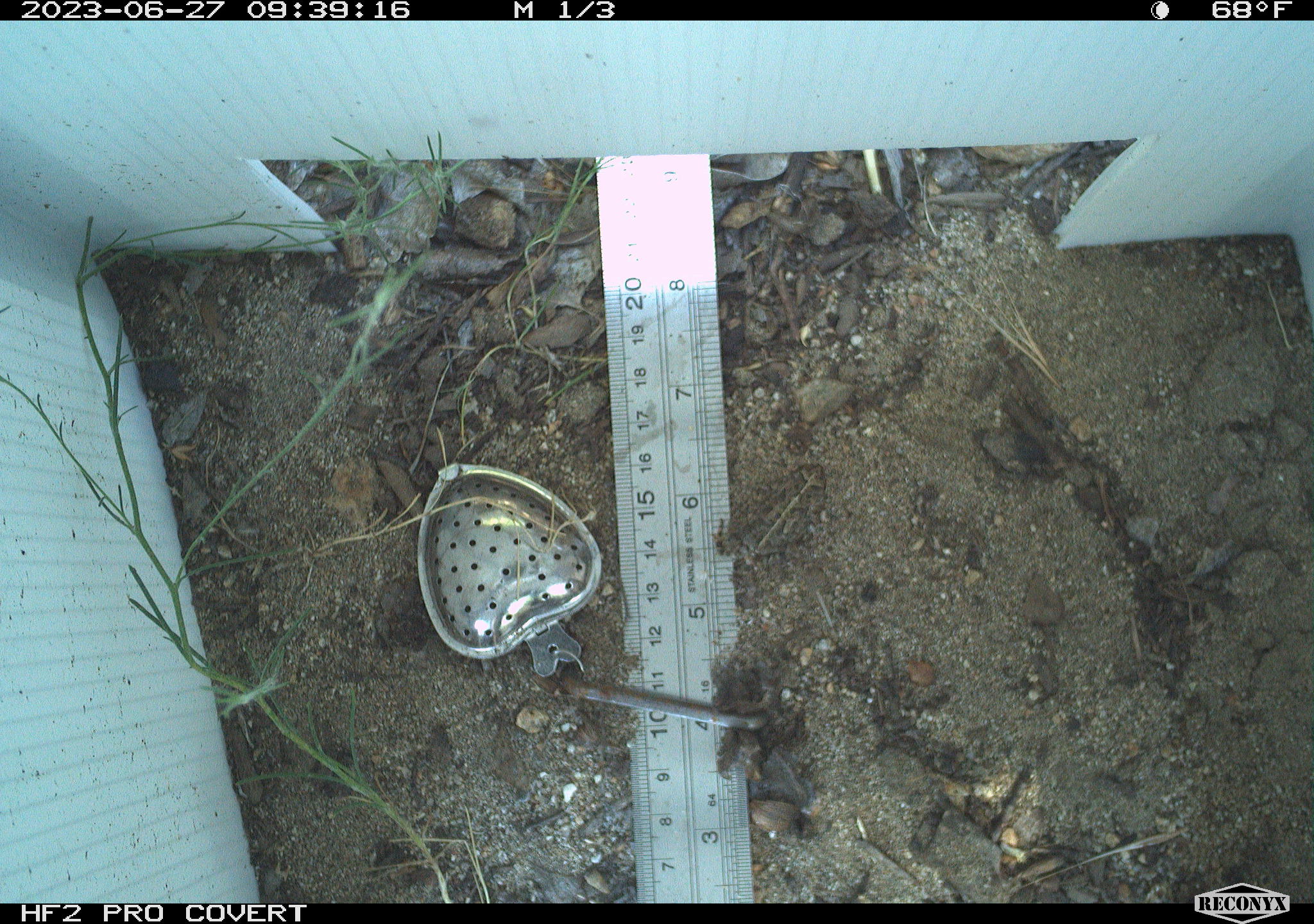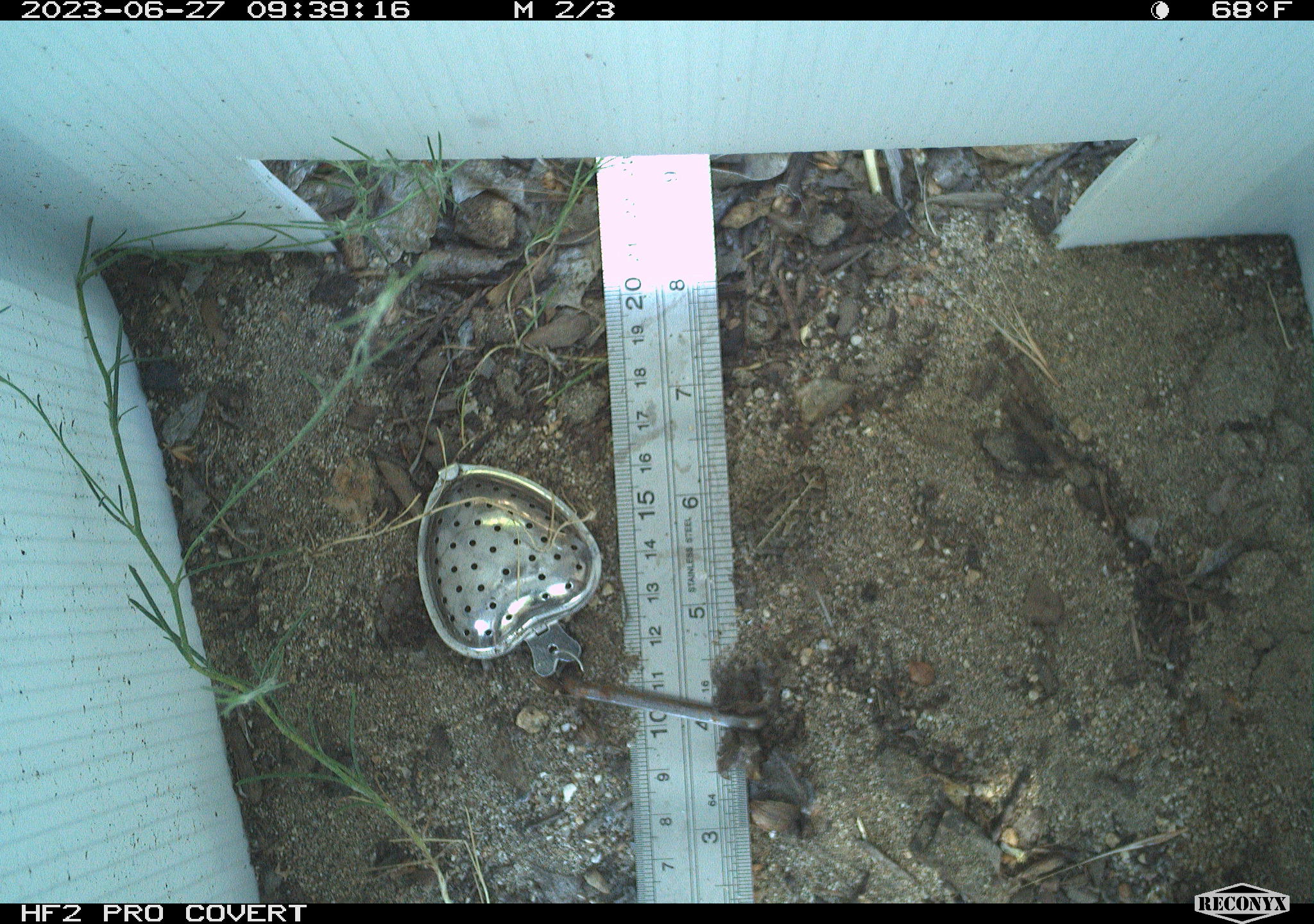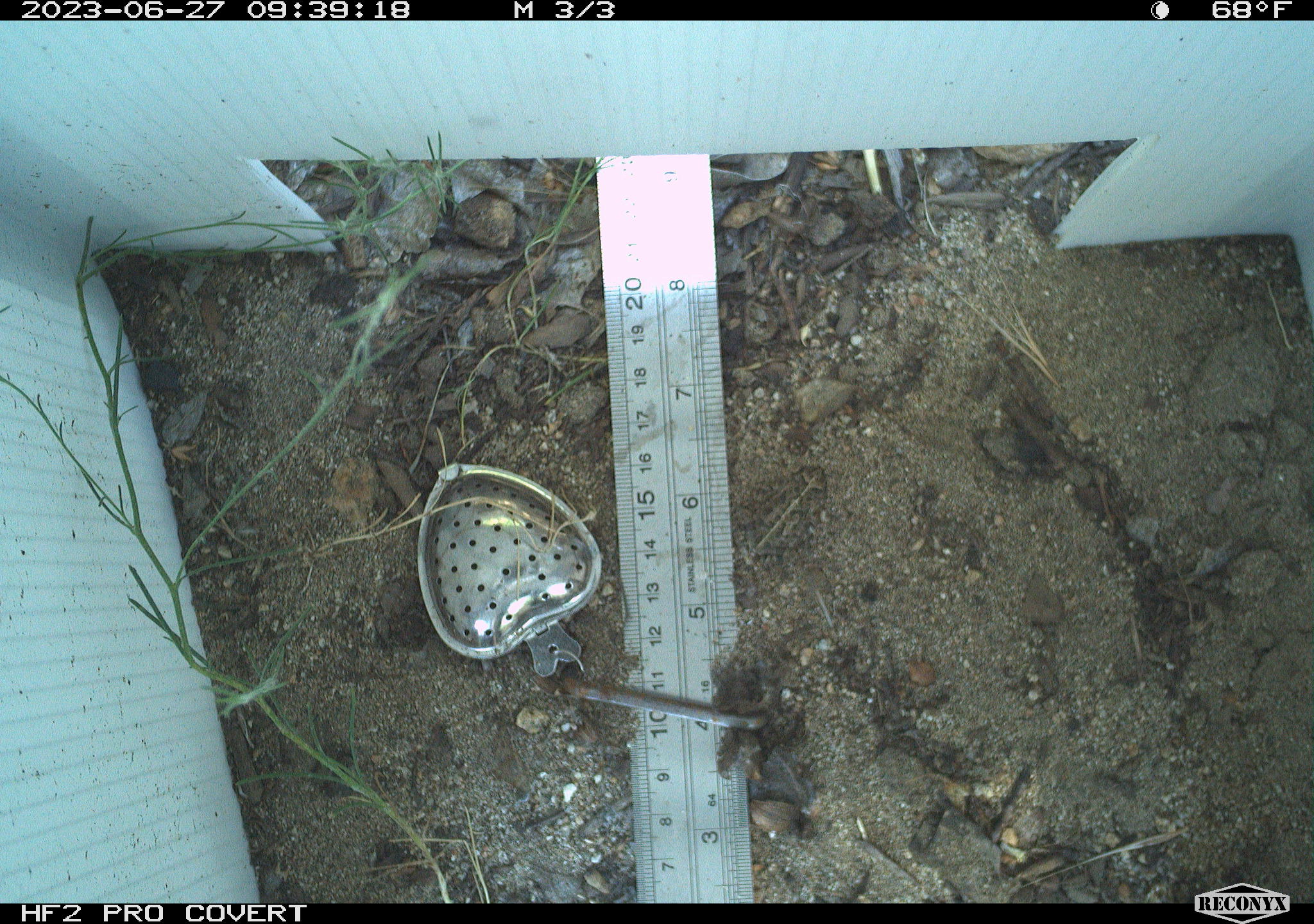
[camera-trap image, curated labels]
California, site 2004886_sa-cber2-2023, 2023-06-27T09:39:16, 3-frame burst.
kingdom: Animalia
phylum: Chordata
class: Amphibia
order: Anura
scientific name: Anura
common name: frogs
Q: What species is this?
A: Frogs (Anura).